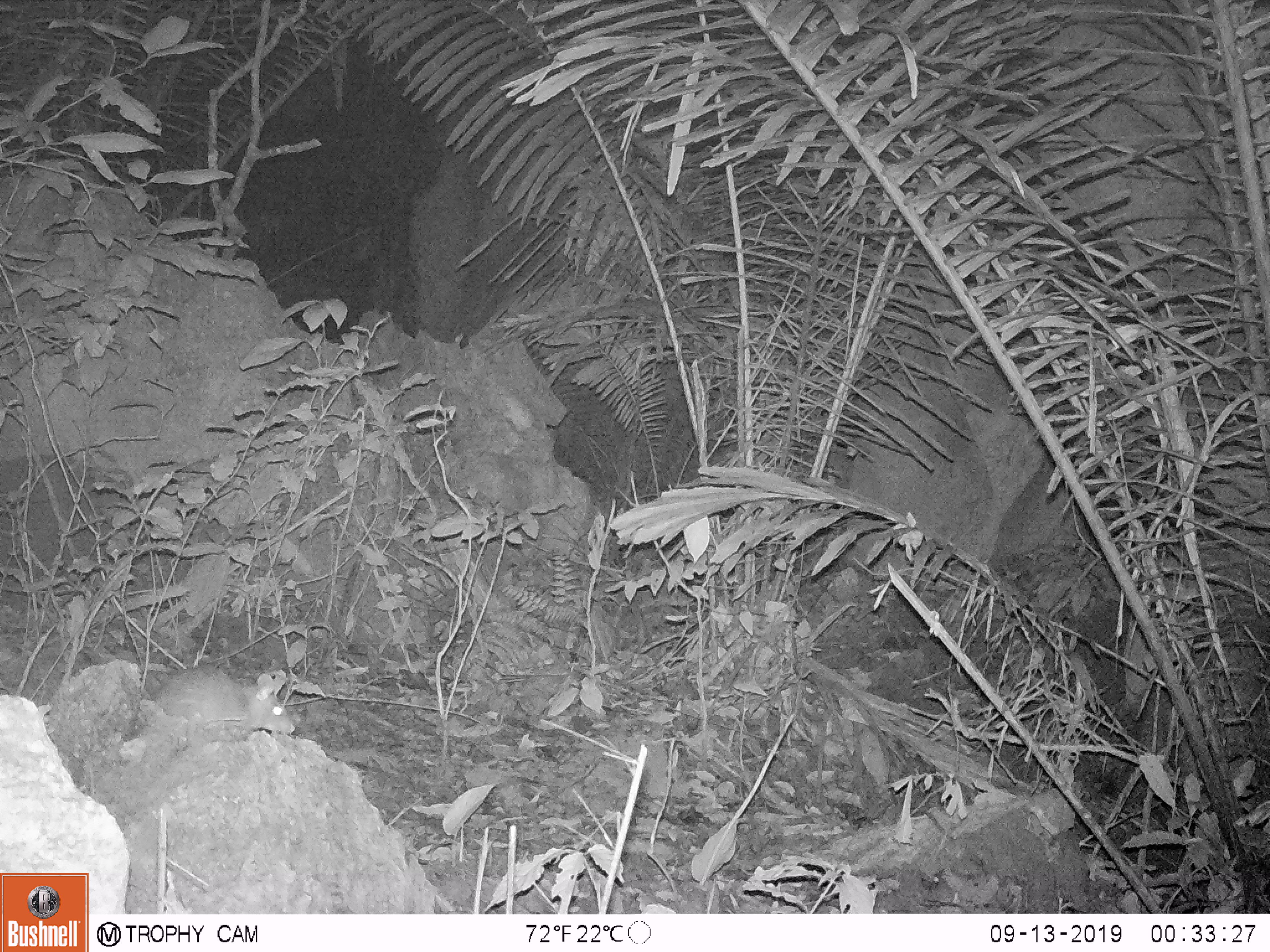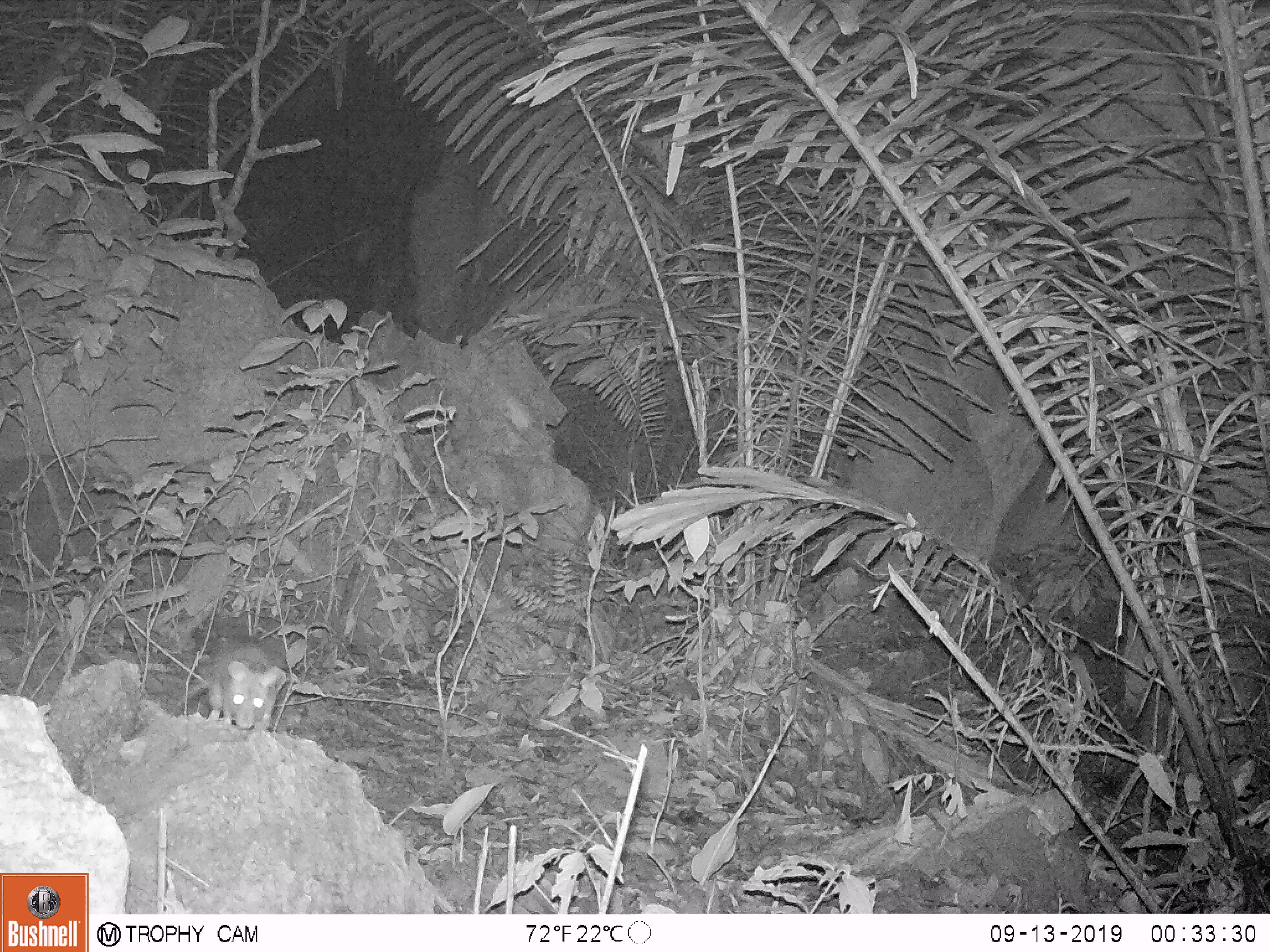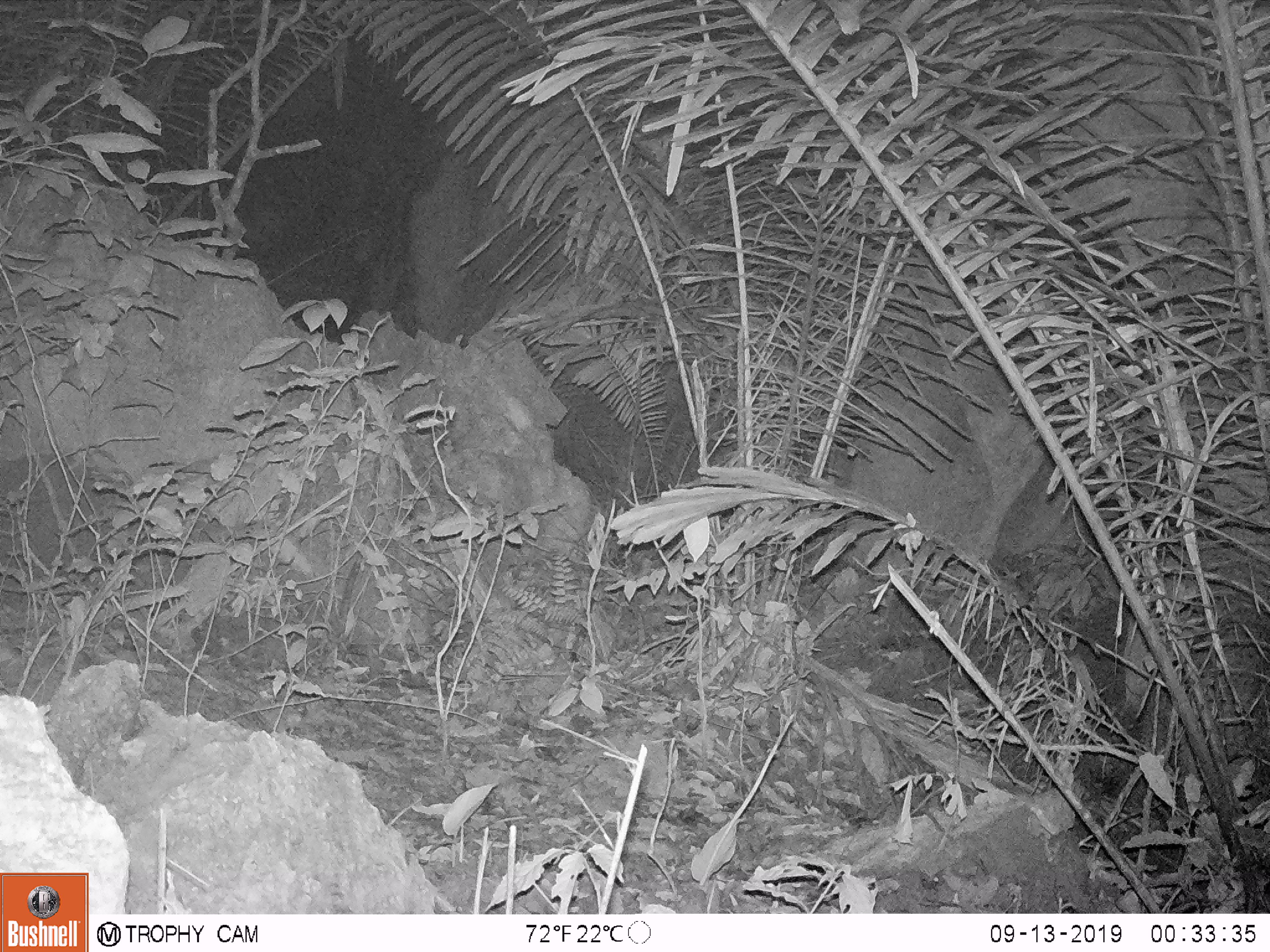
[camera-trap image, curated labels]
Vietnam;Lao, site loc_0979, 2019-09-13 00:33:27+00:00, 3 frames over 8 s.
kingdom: Animalia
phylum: Chordata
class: Mammalia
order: Rodentia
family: Muridae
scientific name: Muridae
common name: old-world mice and rats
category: unidentified murid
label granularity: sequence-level